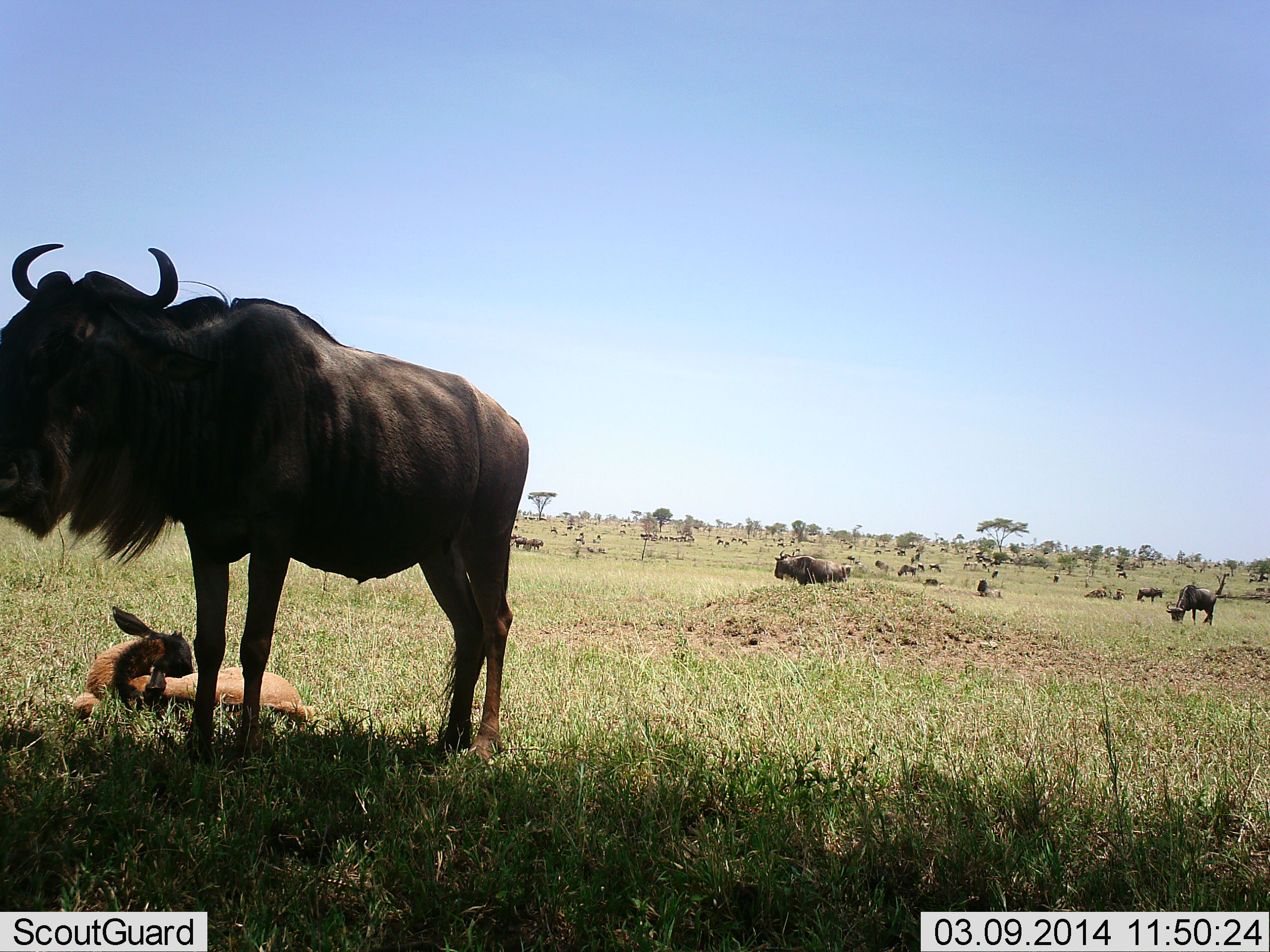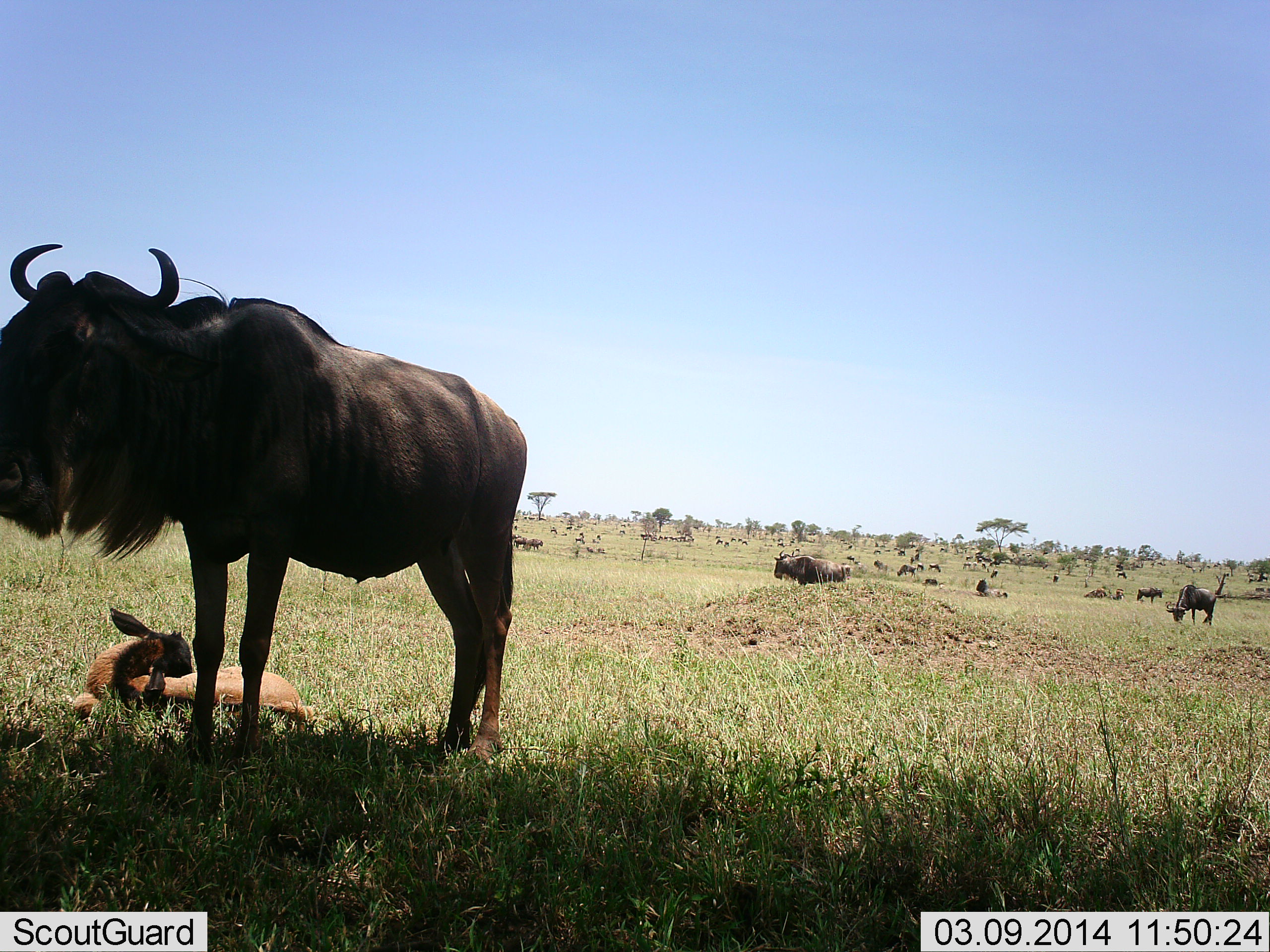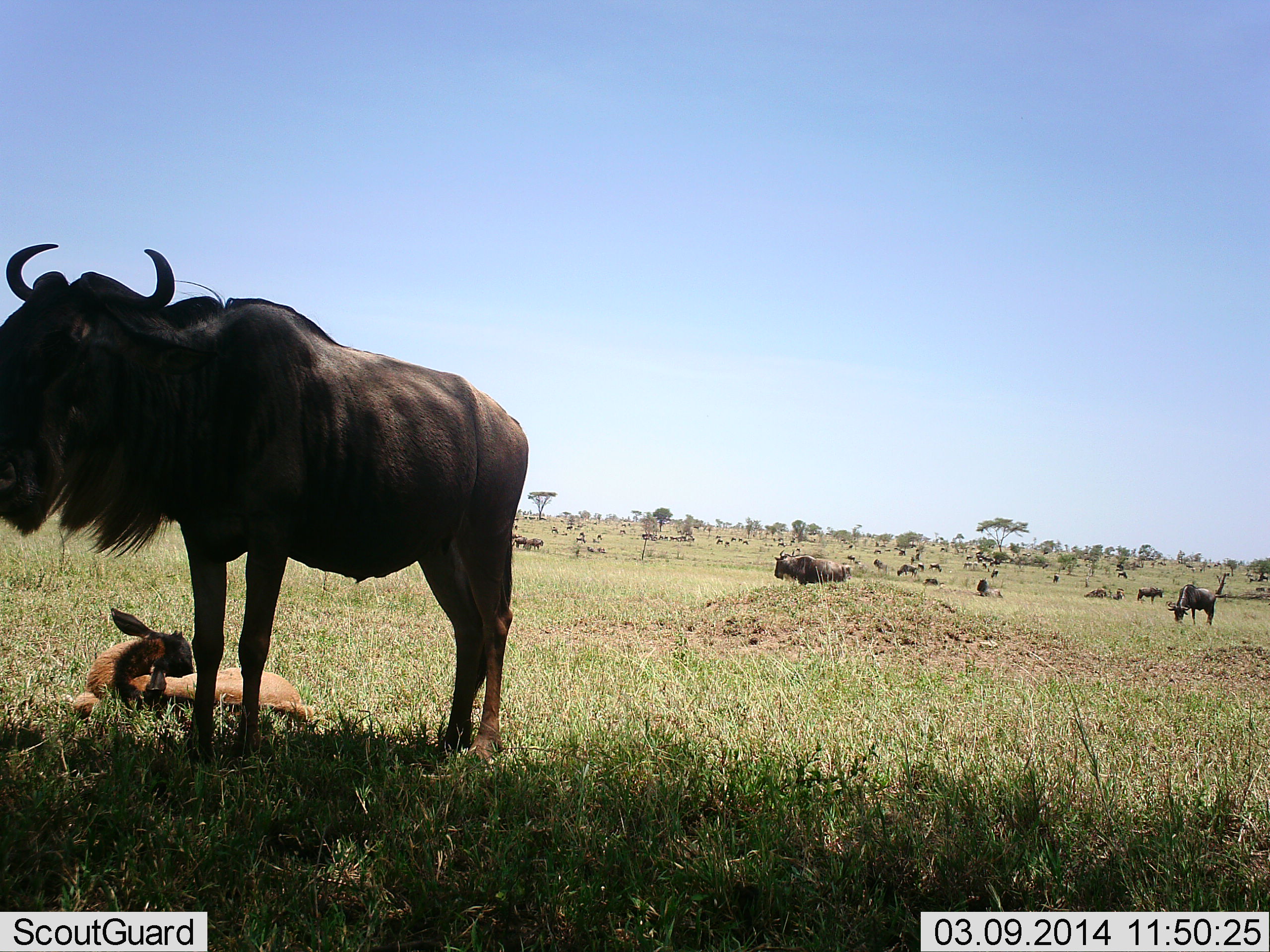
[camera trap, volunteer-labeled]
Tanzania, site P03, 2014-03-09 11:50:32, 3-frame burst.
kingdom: Animalia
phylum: Chordata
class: Mammalia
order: Artiodactyla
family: Bovidae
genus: Connochaetes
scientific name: Connochaetes taurinus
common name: blue wildebeest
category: wildebeest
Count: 11-50.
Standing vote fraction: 82%.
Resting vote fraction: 91%.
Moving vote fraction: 18%.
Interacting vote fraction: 0%.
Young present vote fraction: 73%.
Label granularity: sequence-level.